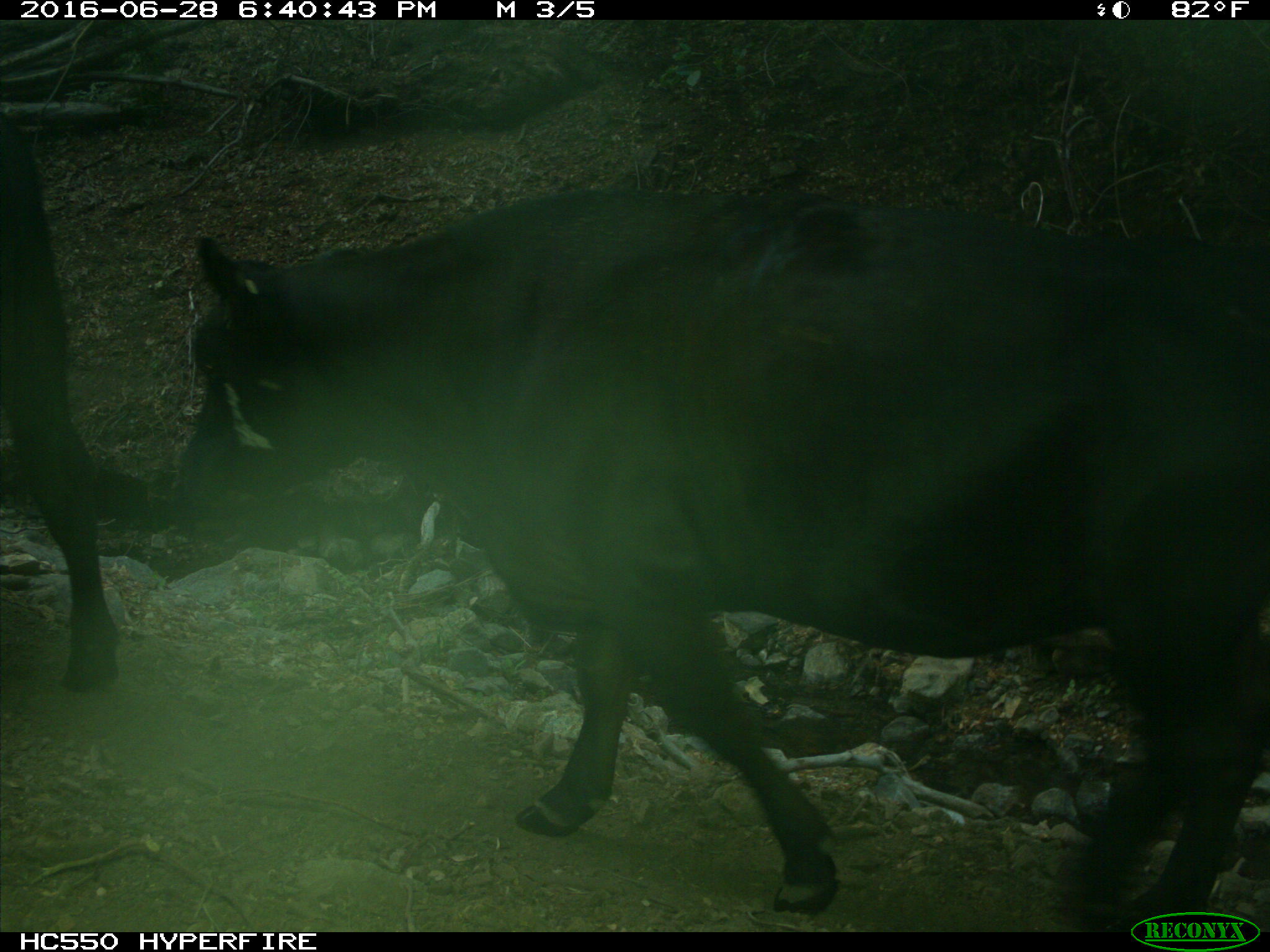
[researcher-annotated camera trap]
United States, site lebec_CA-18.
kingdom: Animalia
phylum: Chordata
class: Mammalia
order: Artiodactyla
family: Bovidae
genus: Bos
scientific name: Bos taurus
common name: domestic cow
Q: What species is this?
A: Bos taurus (domestic cow).